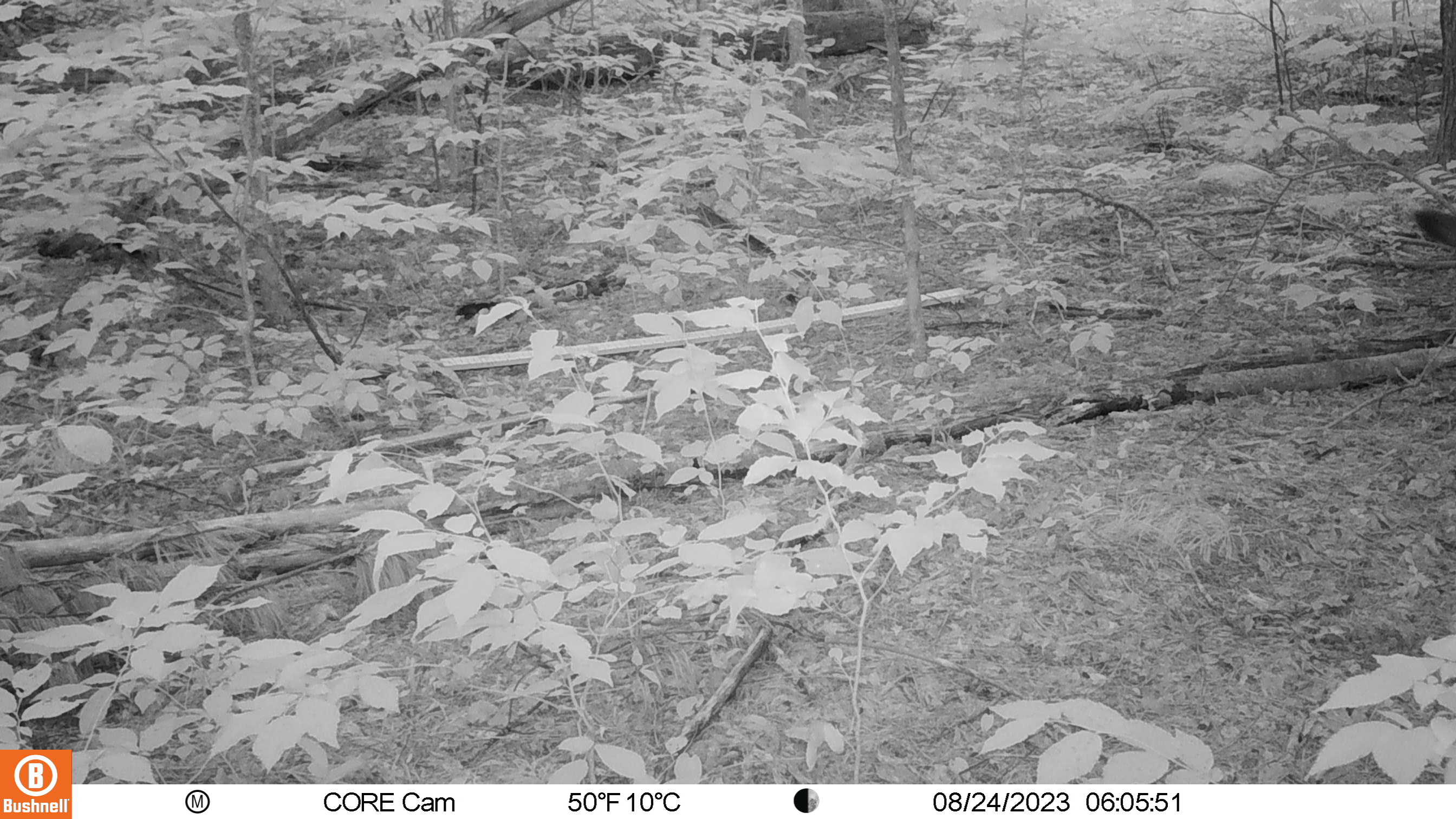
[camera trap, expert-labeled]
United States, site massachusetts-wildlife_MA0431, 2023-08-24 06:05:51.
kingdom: Animalia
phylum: Chordata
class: Mammalia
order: Carnivora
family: Canidae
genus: Canis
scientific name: Canis latrans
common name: coyote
Coyote (Canis latrans).